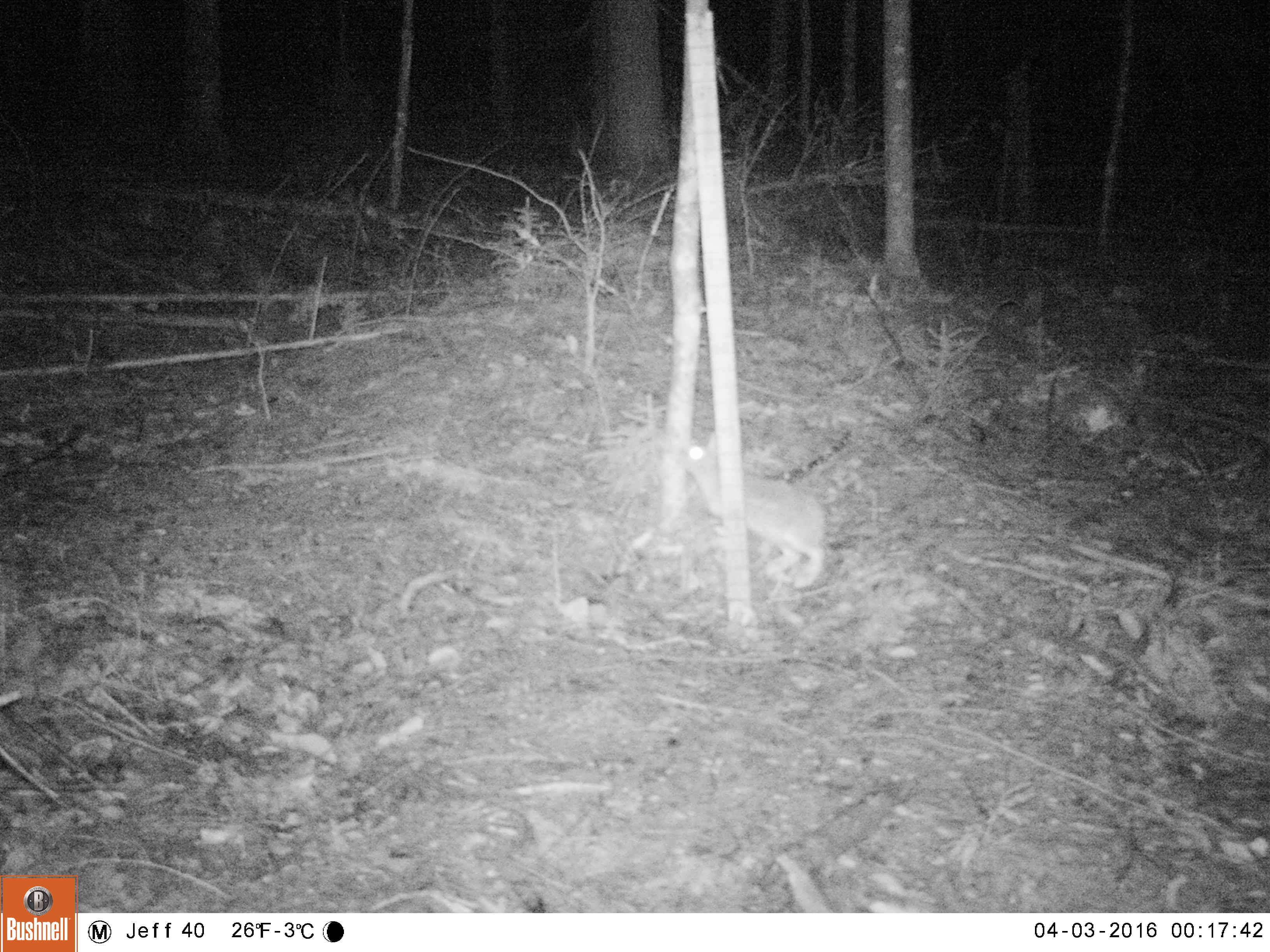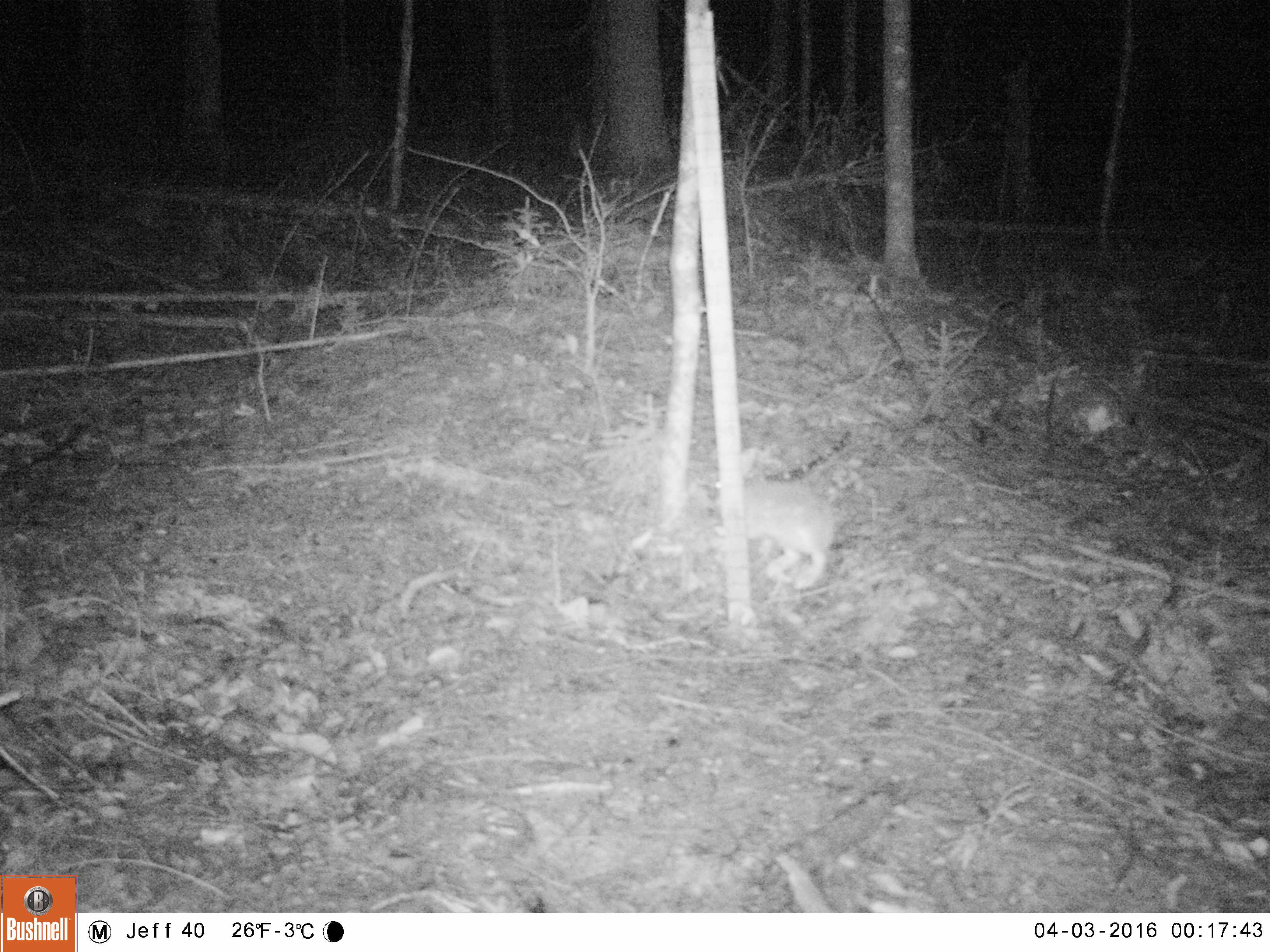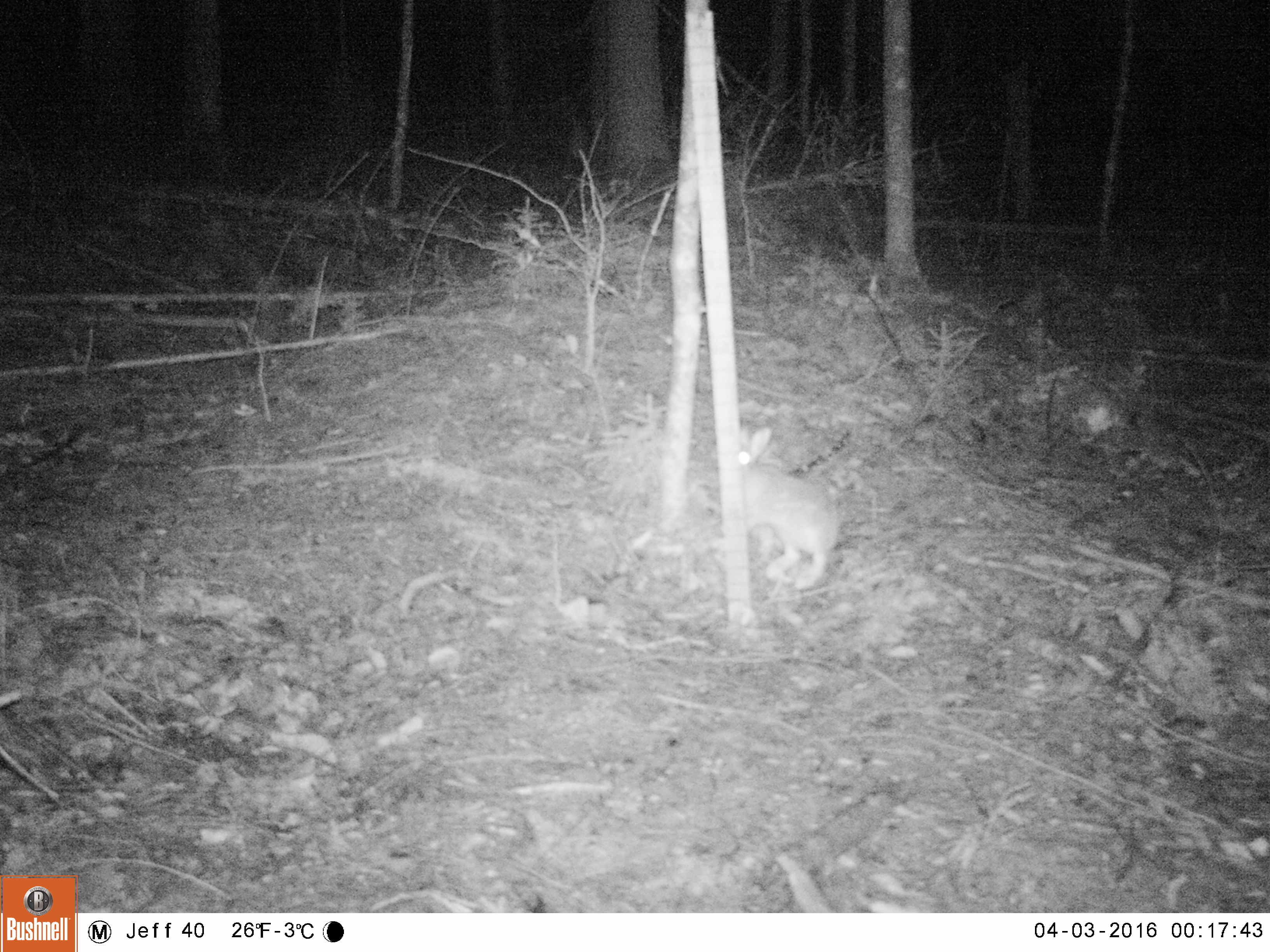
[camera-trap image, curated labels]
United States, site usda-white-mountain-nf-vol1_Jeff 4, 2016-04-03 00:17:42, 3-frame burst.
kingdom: Animalia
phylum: Chordata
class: Mammalia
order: Lagomorpha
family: Leporidae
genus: Lepus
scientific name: Lepus americanus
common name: snowshoe hare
Snowshoe hare (Lepus americanus).